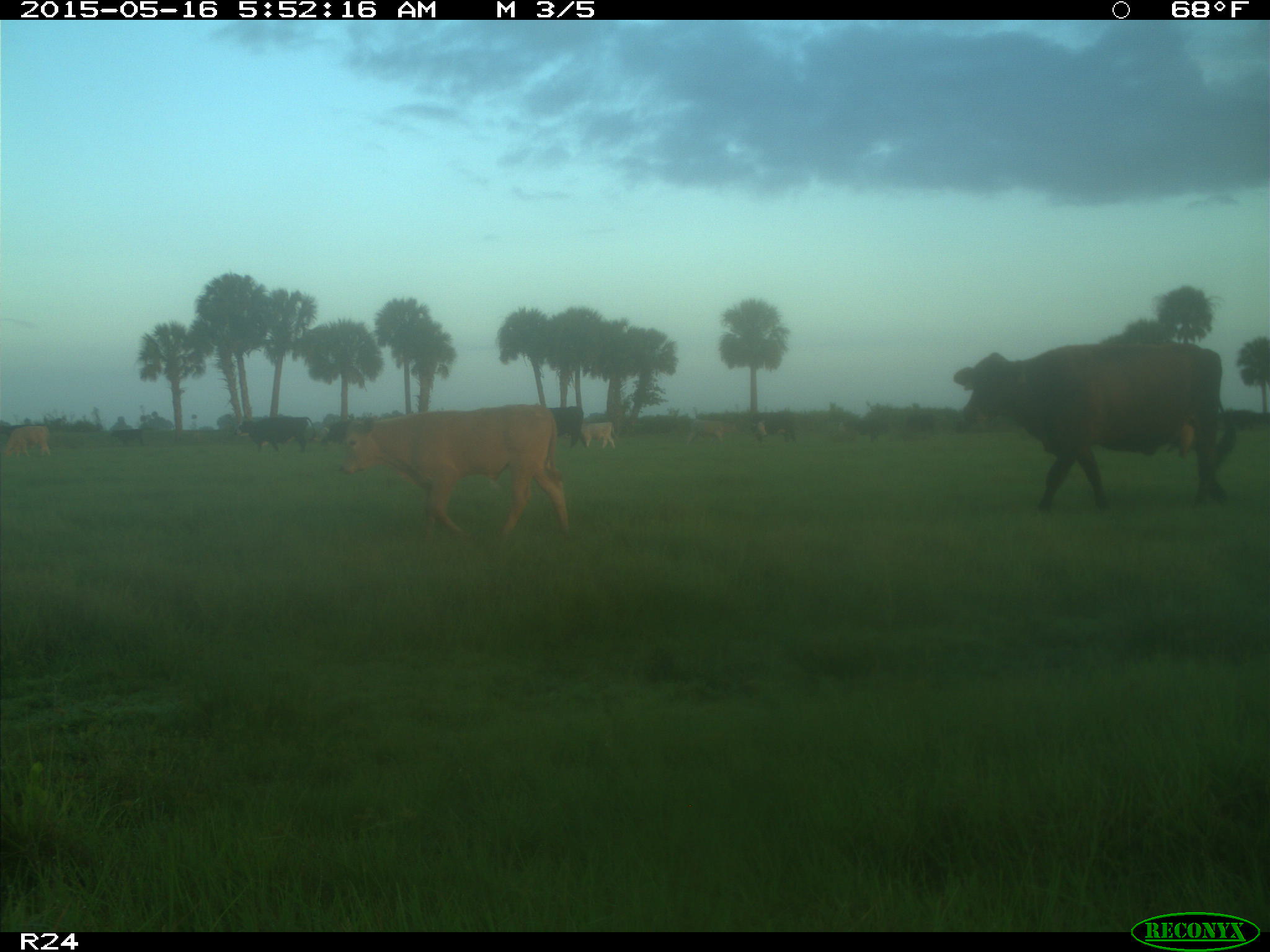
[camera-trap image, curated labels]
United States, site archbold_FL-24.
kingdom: Animalia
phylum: Chordata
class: Mammalia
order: Artiodactyla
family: Bovidae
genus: Bos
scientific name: Bos taurus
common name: domestic cow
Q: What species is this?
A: Bos taurus (domestic cow).